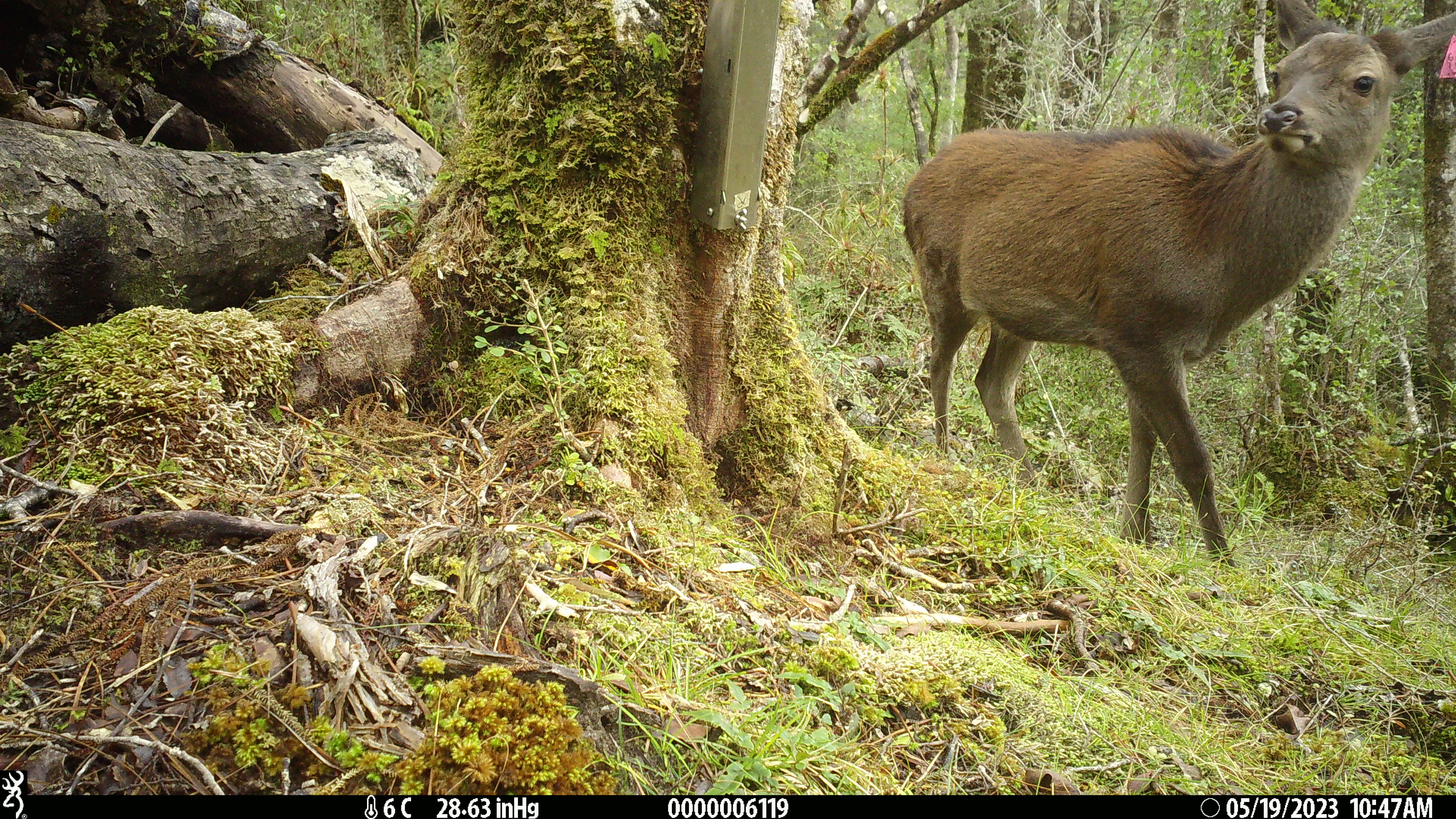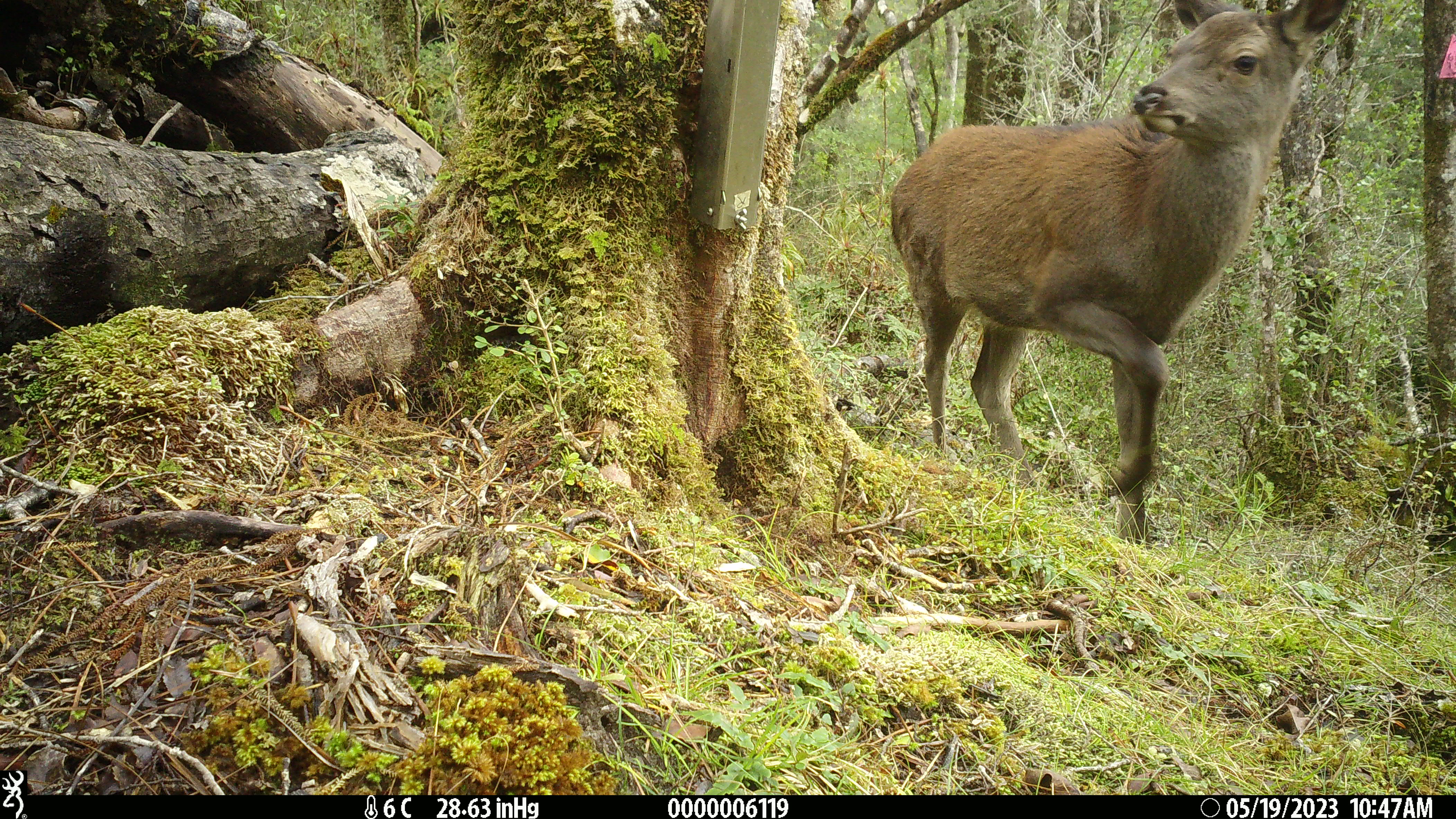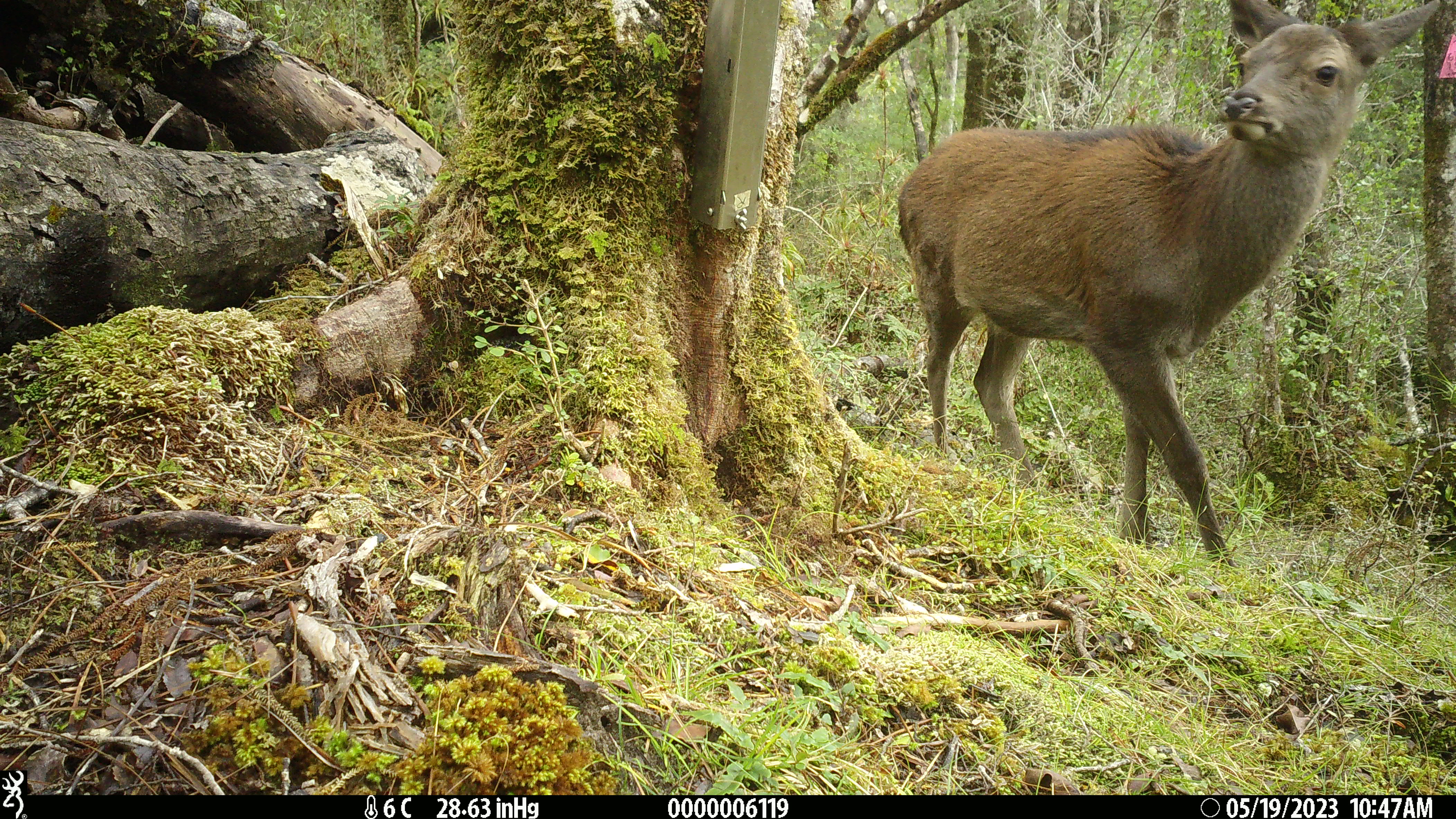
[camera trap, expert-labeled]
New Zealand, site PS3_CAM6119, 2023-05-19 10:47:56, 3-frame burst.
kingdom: Animalia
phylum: Chordata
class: Mammalia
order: Artiodactyla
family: Cervidae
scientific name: Cervidae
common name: deer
Deer (Cervidae).